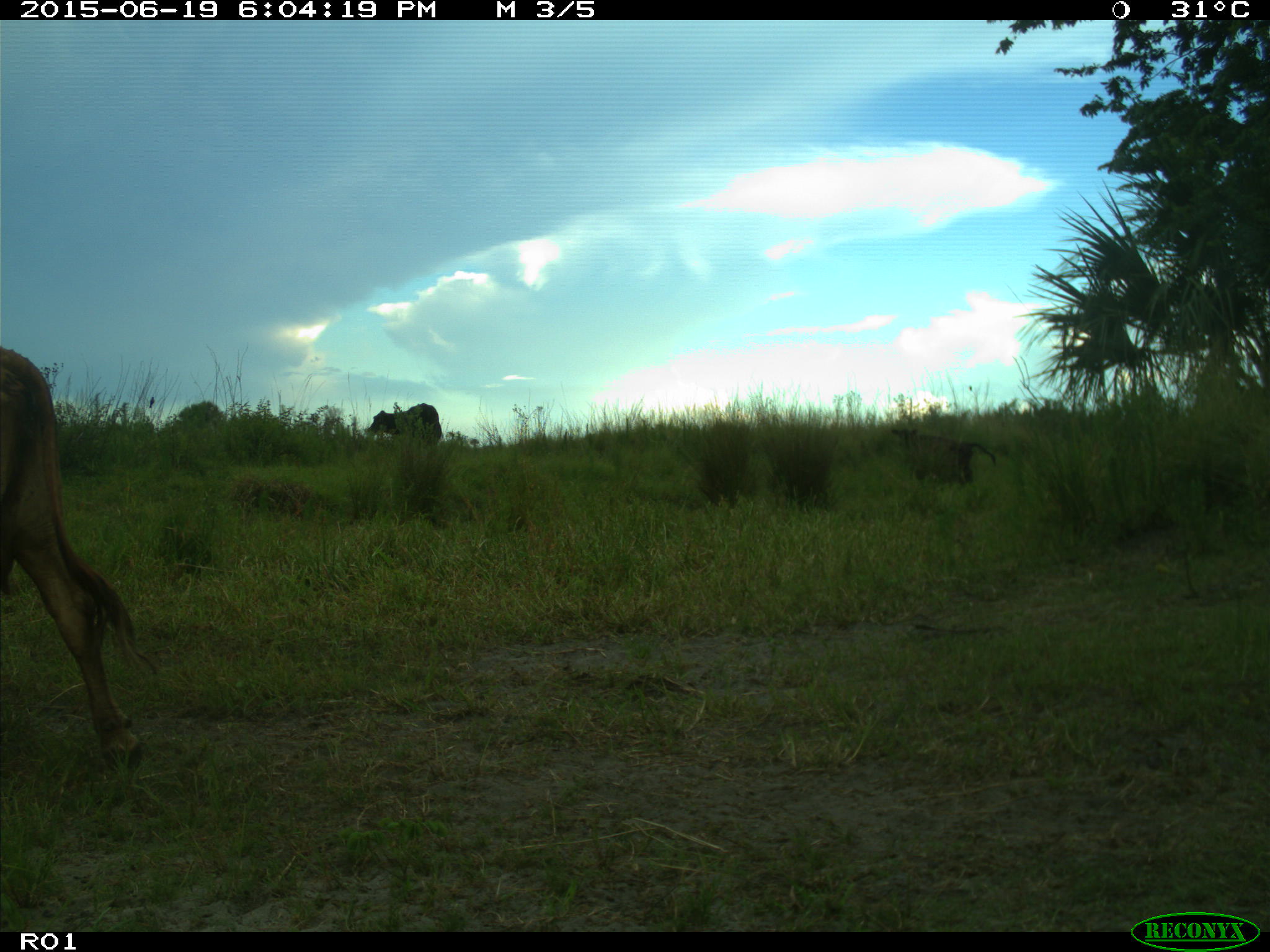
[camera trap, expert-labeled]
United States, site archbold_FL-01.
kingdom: Animalia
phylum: Chordata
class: Mammalia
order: Artiodactyla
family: Bovidae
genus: Bos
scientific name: Bos taurus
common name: domestic cow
Bos taurus (domestic cow).